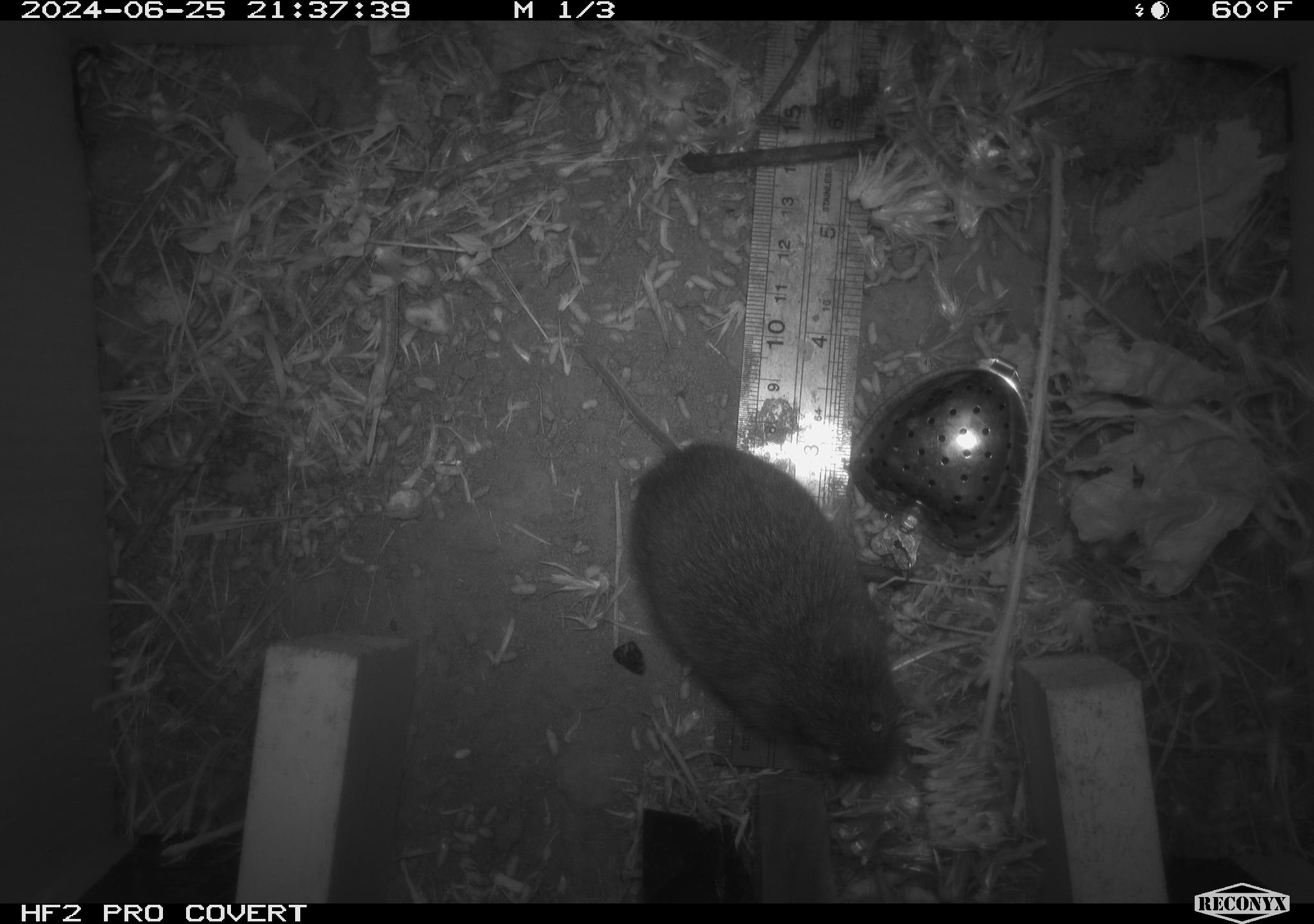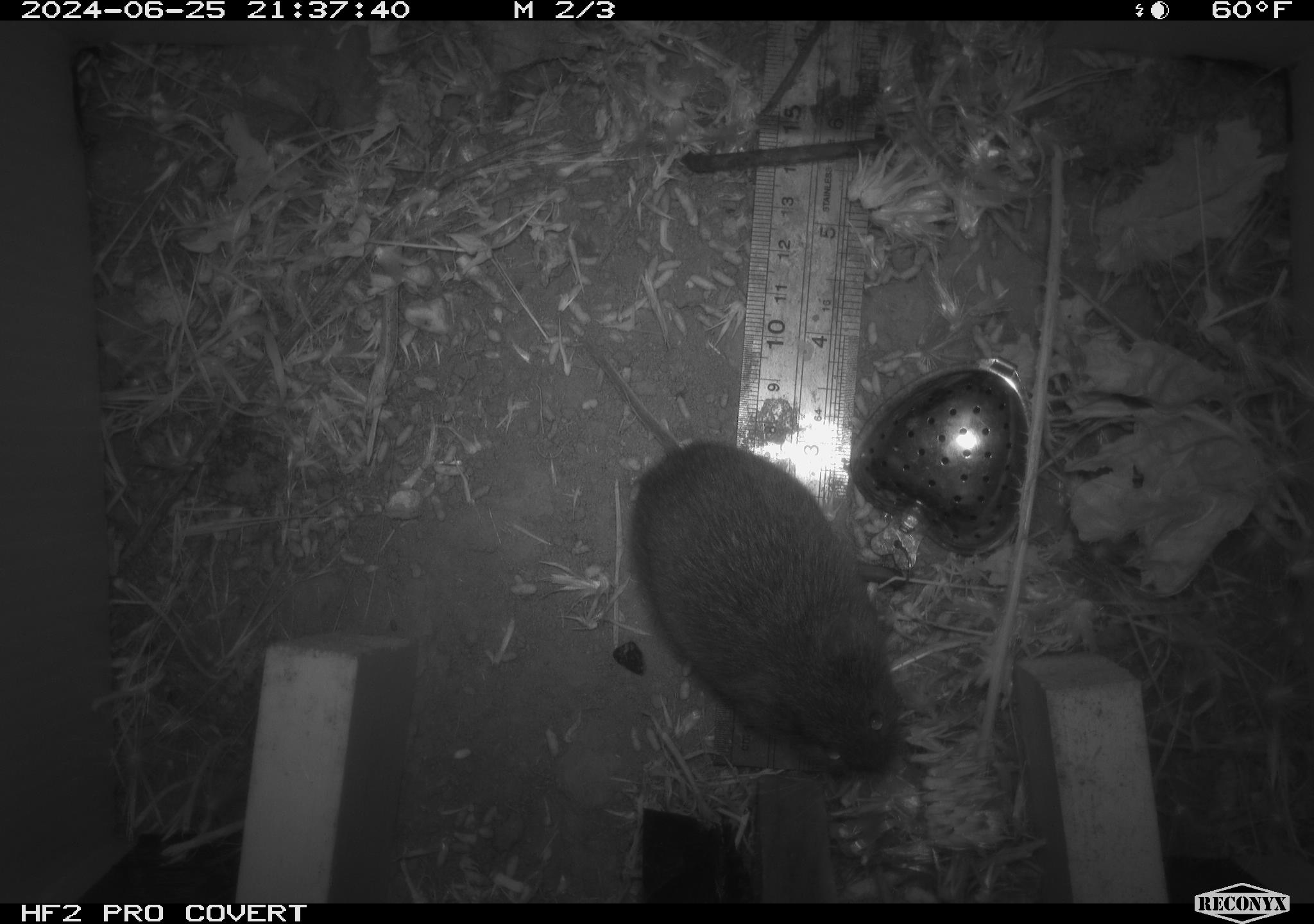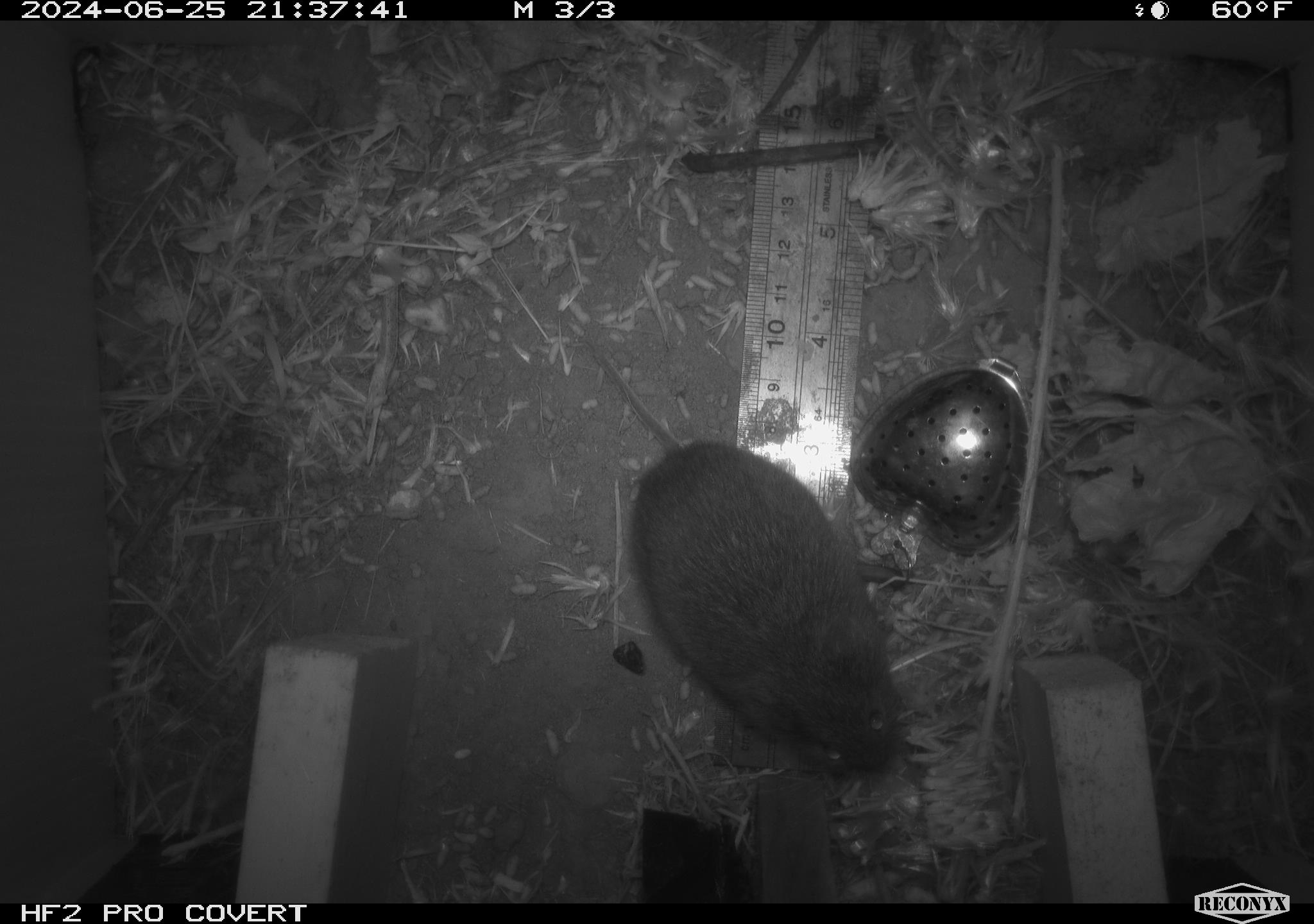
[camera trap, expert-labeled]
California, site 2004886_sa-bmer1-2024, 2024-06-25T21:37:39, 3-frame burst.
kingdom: Animalia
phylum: Chordata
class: Mammalia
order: Rodentia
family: Cricetidae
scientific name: Cricetidae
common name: hamsters, voles, lemmings, and allies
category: cricetidae family